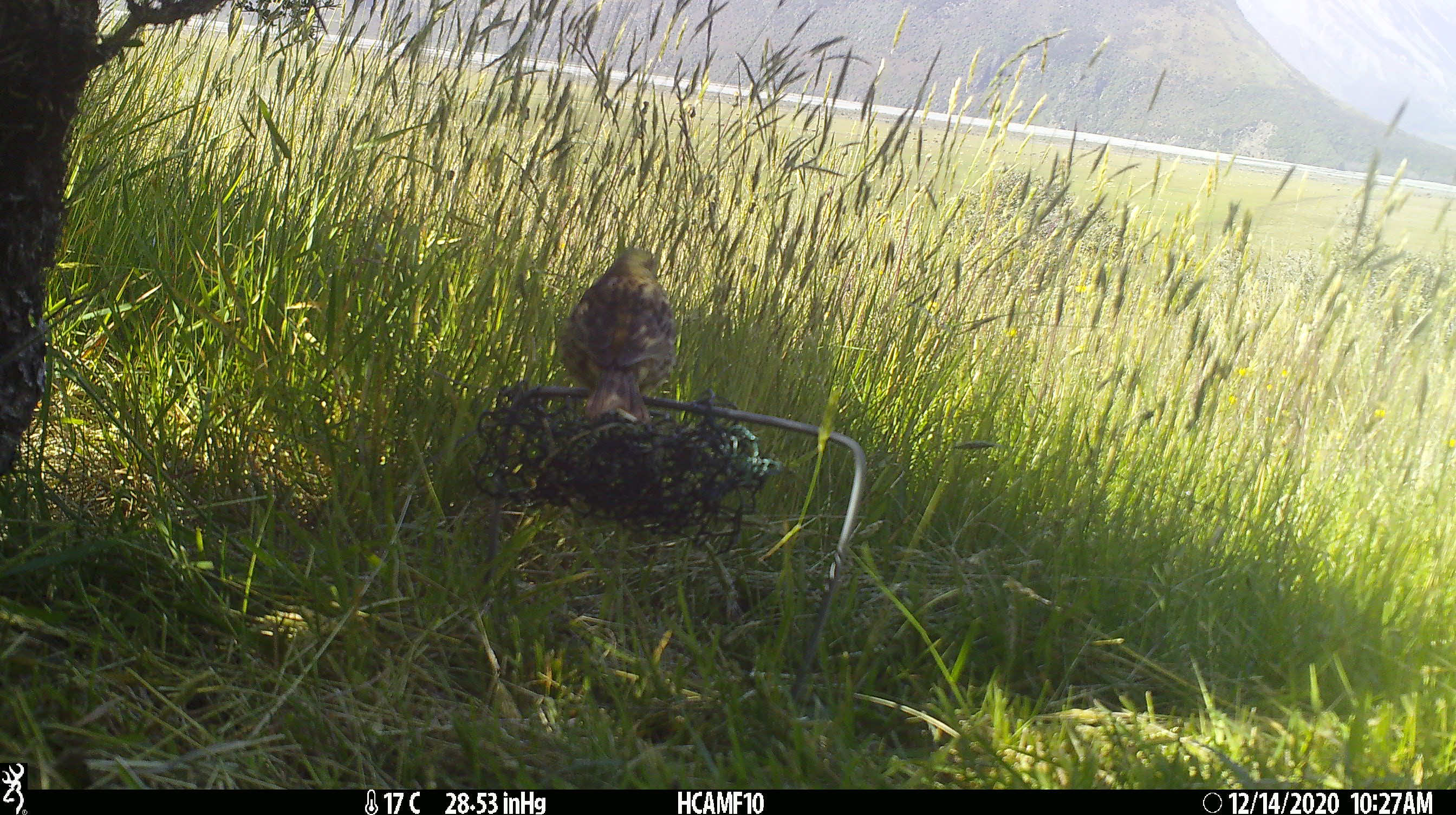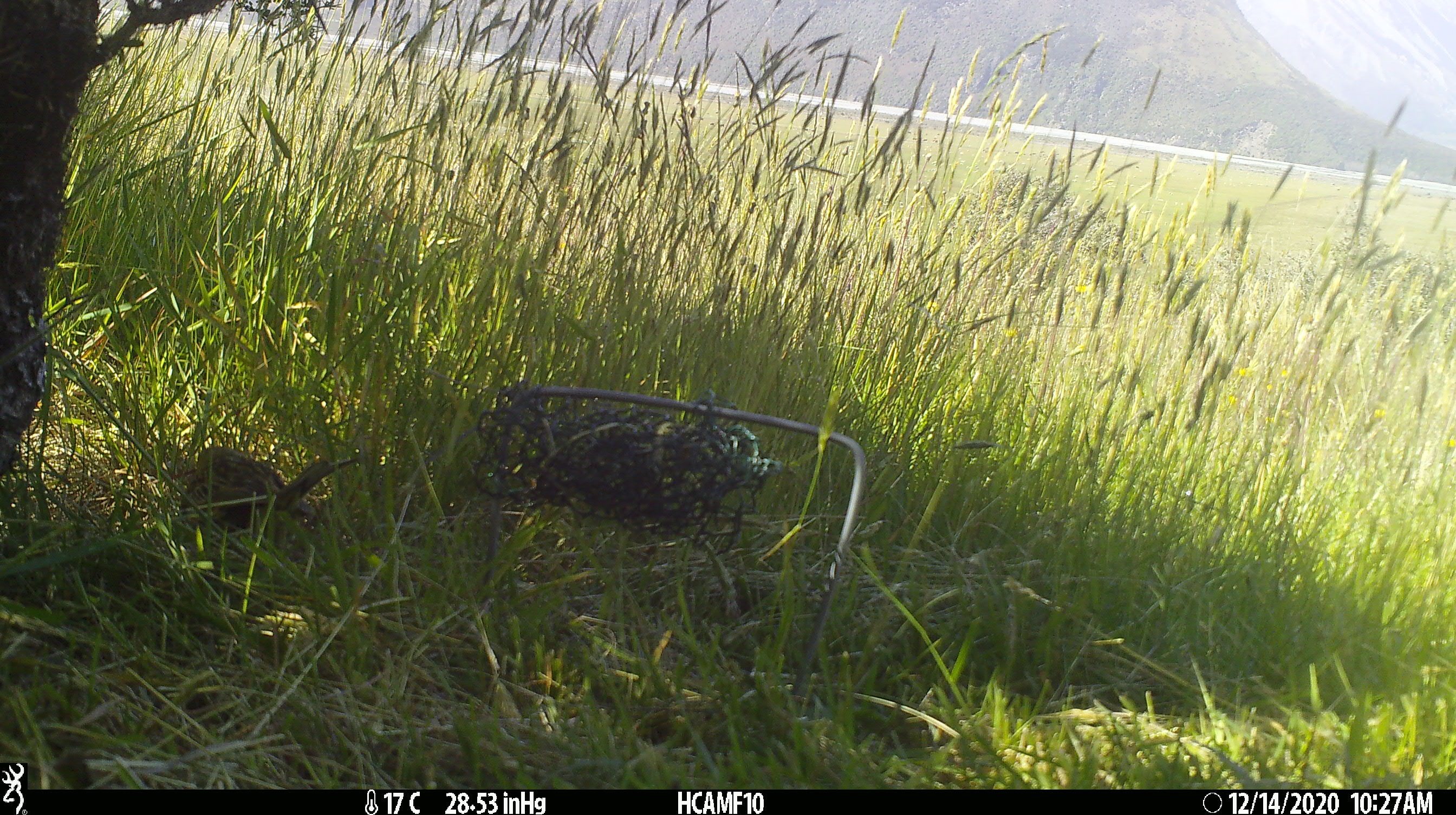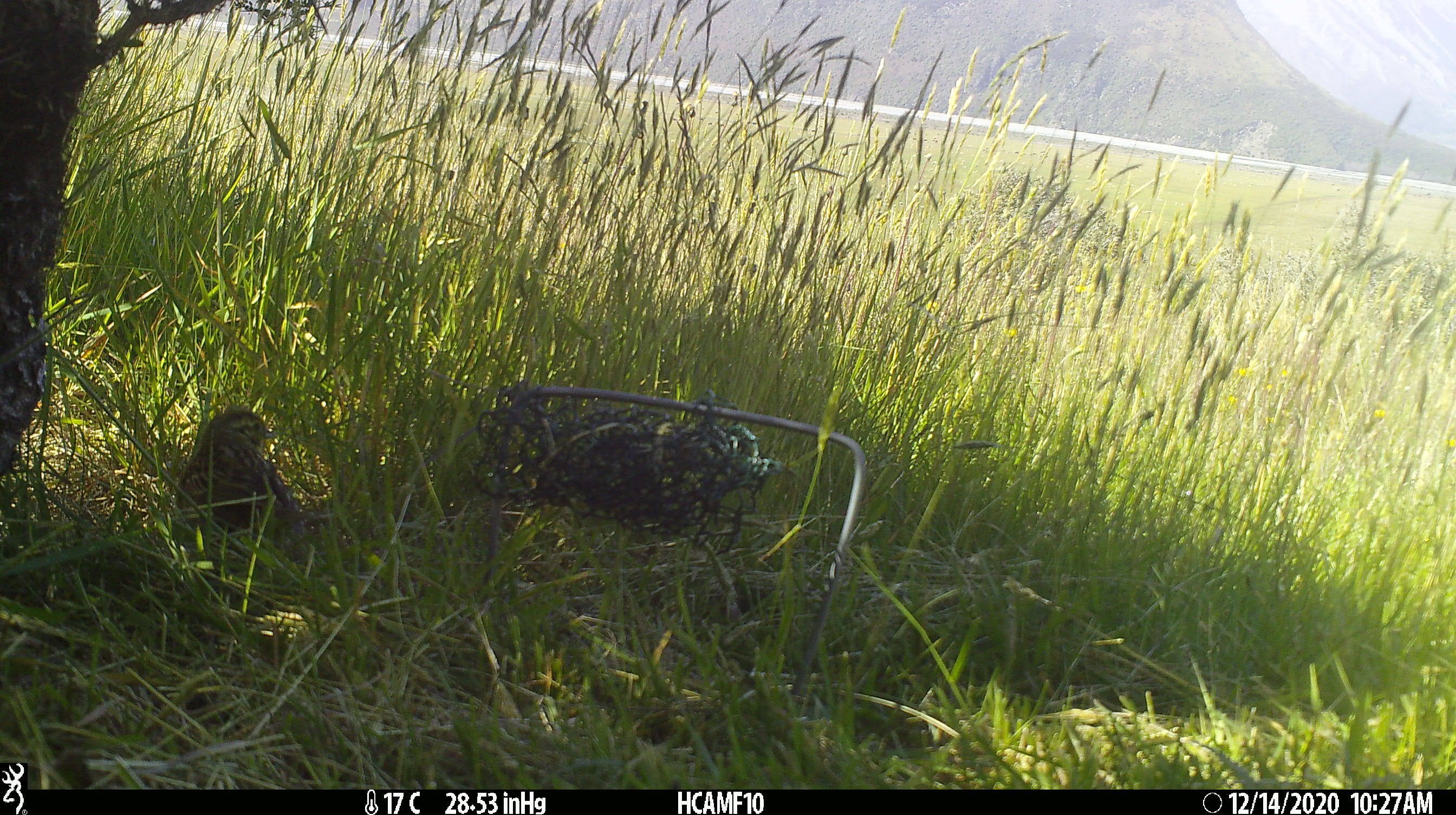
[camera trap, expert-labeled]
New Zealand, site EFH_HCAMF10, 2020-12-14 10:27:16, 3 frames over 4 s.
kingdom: Animalia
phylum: Chordata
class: Aves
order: Passeriformes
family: Emberizidae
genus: Emberiza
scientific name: Emberiza citrinella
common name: yellowhammer